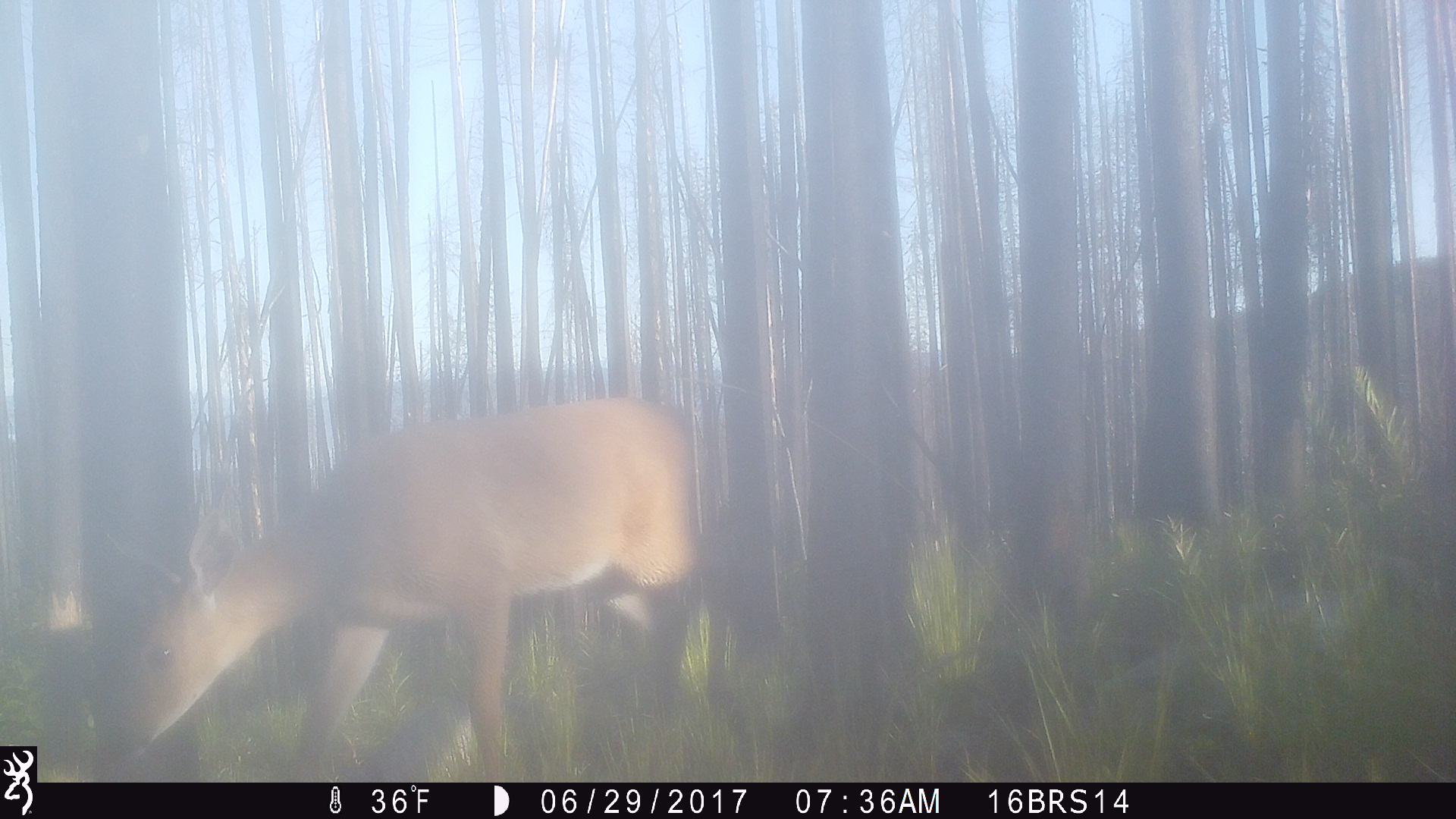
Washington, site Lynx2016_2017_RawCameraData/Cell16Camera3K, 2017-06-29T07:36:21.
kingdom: Animalia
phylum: Chordata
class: Mammalia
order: Artiodactyla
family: Cervidae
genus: Odocoileus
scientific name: Odocoileus virginianus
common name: white-tailed deer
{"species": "Odocoileus virginianus (white-tailed deer)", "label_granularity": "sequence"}